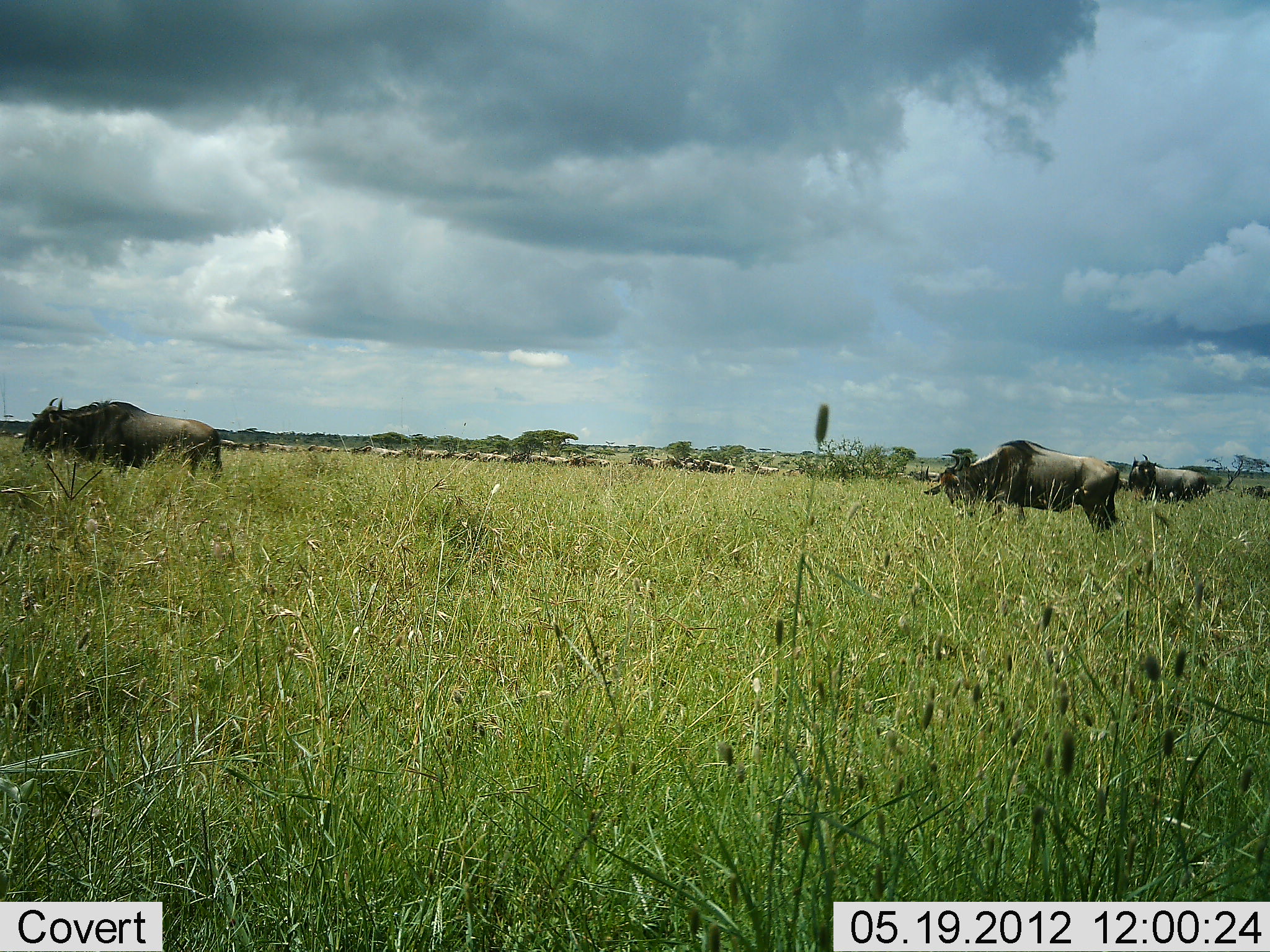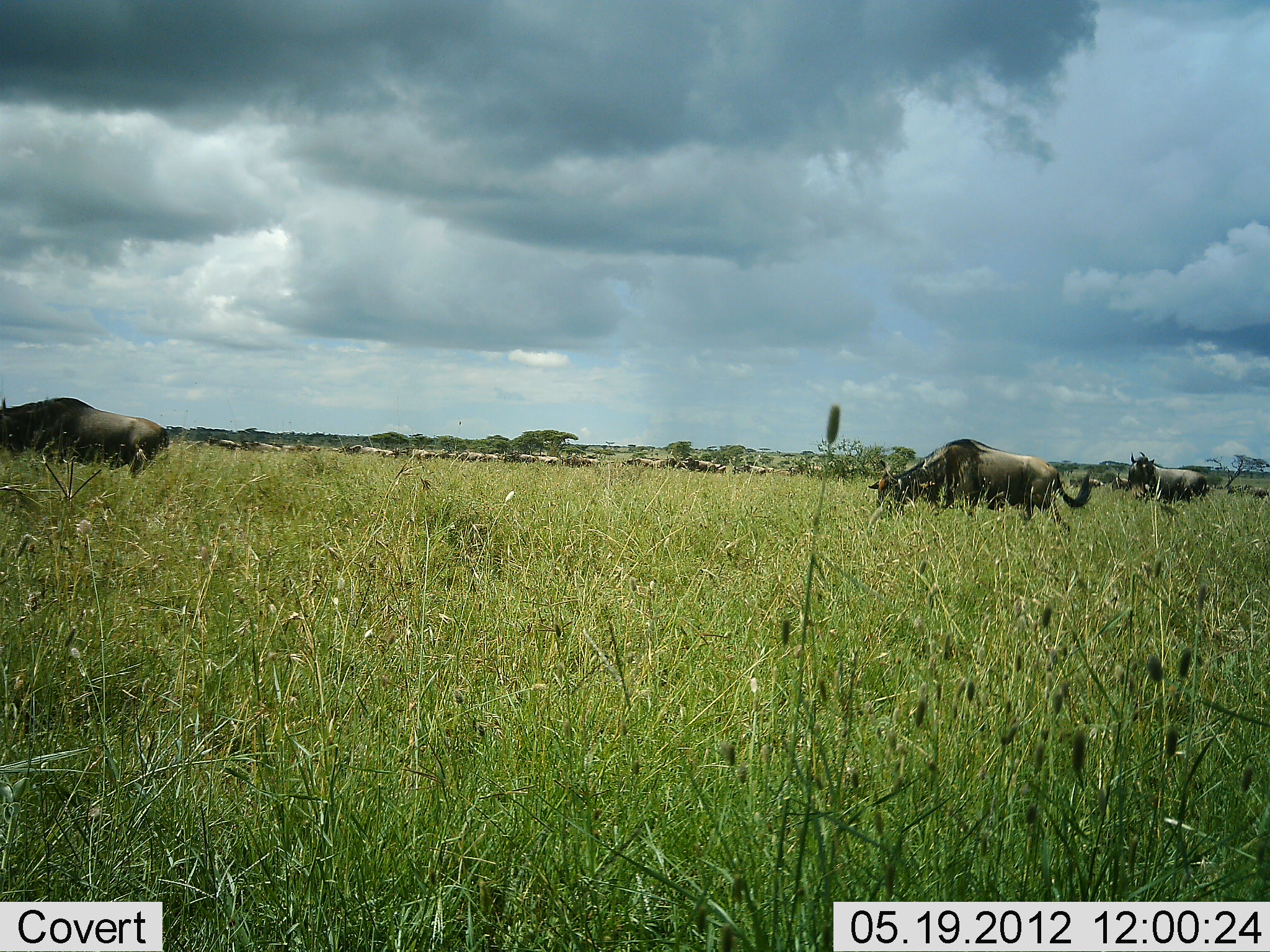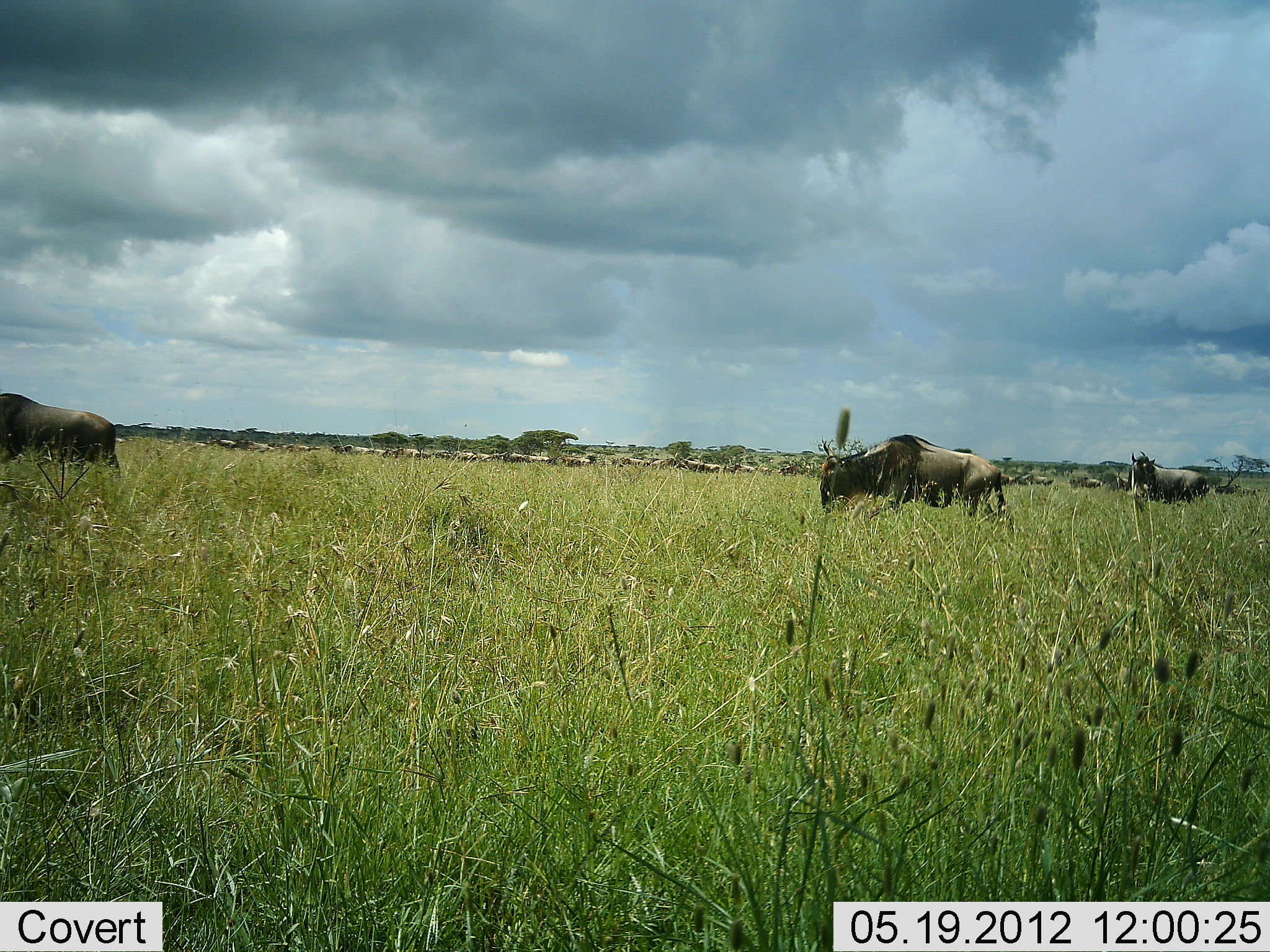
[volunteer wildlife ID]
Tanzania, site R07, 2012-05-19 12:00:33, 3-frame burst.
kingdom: Animalia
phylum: Chordata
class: Mammalia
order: Artiodactyla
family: Bovidae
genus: Connochaetes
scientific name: Connochaetes taurinus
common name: blue wildebeest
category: wildebeest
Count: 11-50.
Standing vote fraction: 20%.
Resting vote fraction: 0%.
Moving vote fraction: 80%.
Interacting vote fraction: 0%.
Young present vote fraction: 0%.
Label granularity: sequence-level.